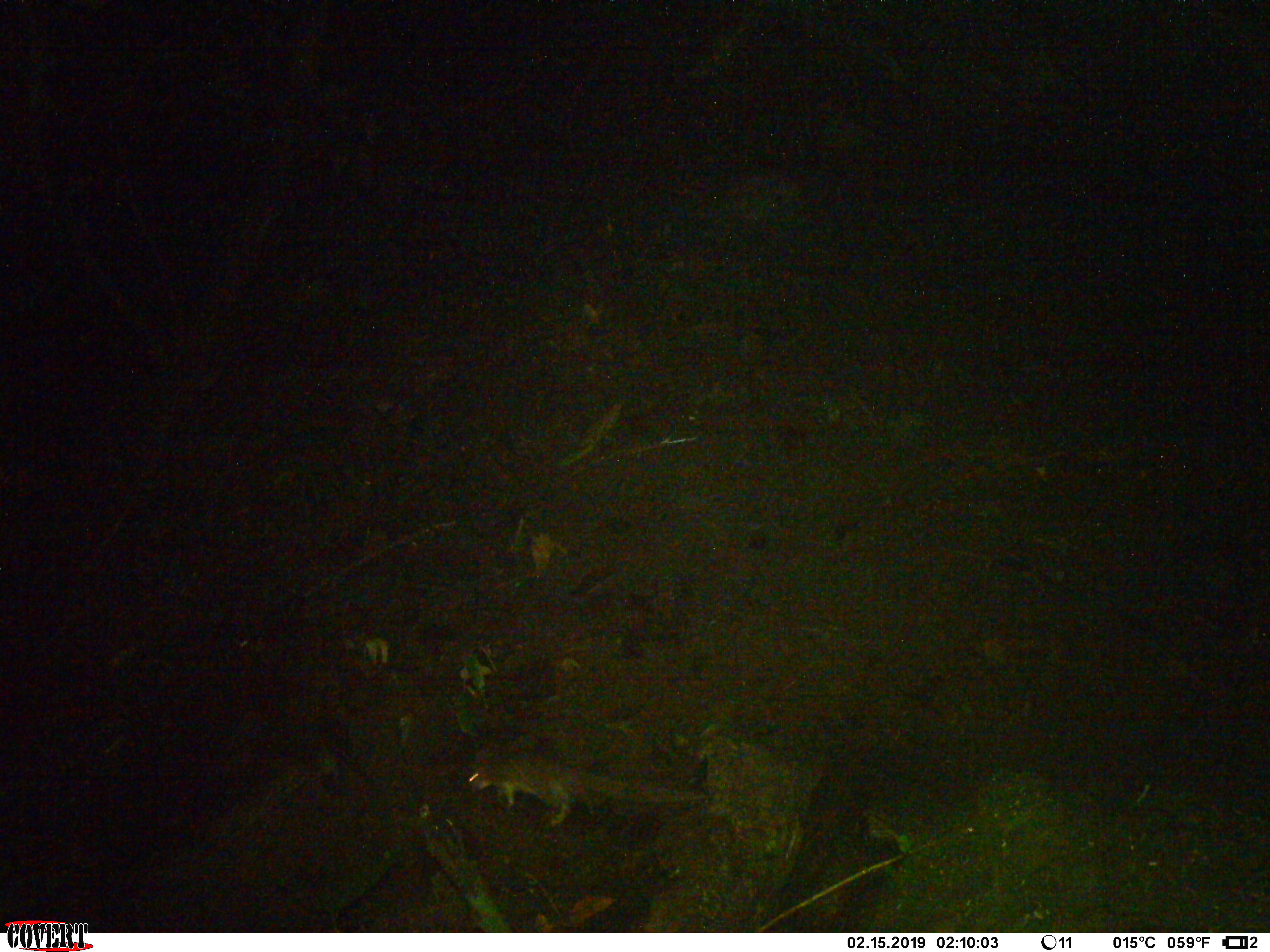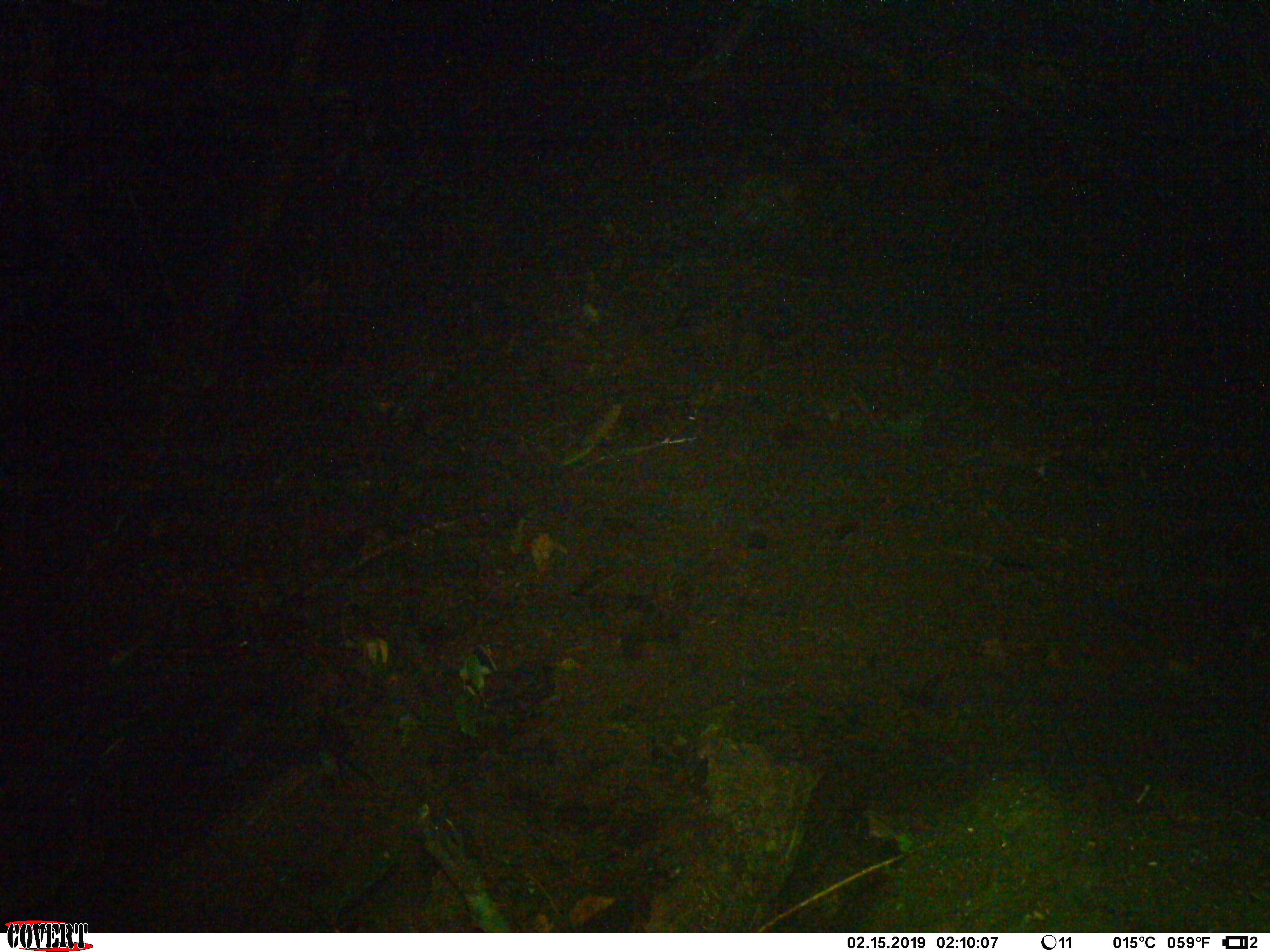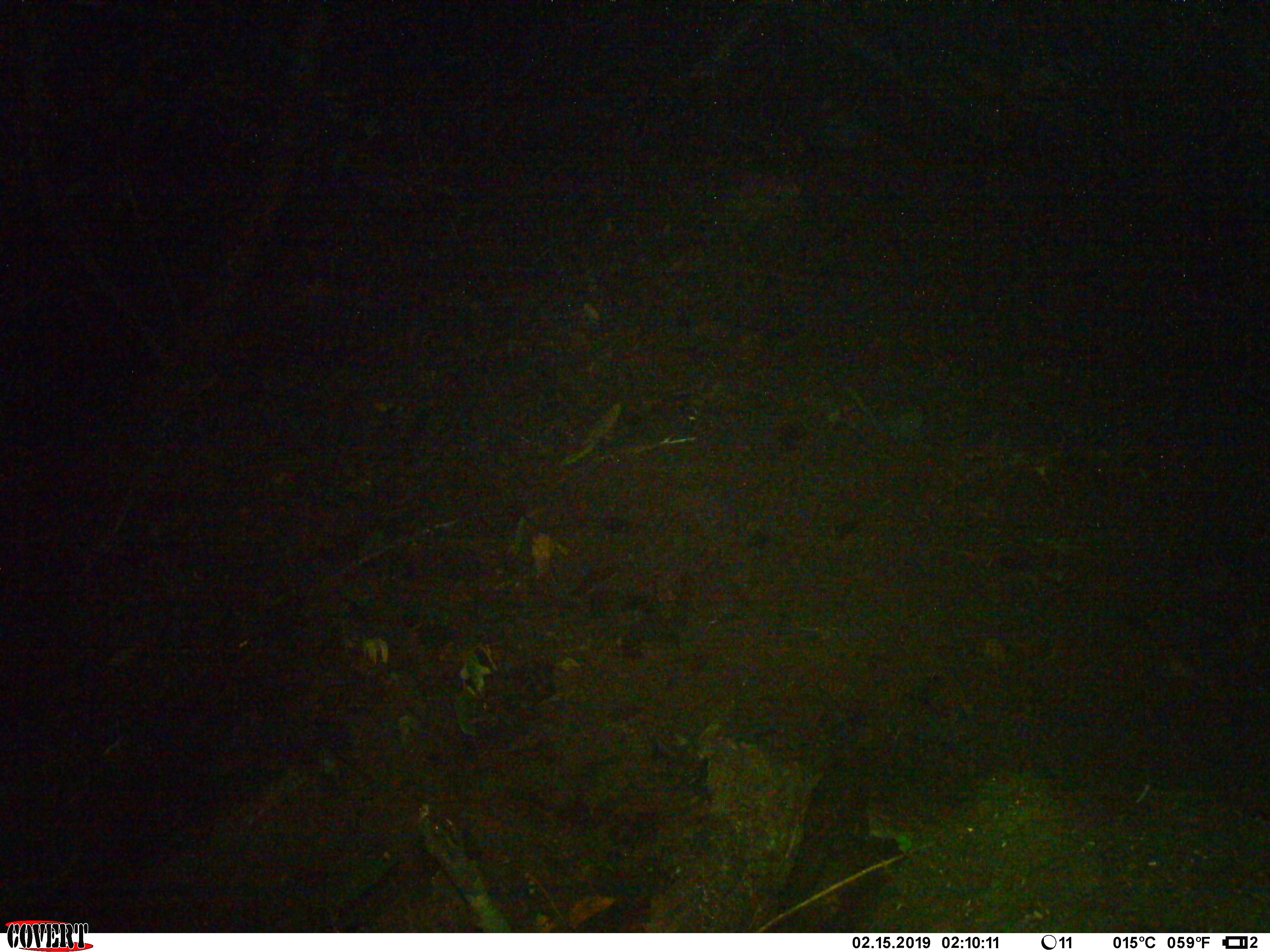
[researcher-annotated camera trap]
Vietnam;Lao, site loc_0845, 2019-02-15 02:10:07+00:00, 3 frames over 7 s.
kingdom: Animalia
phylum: Chordata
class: Mammalia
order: Rodentia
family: Muridae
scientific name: Muridae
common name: old-world mice and rats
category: unidentified murid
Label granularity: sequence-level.